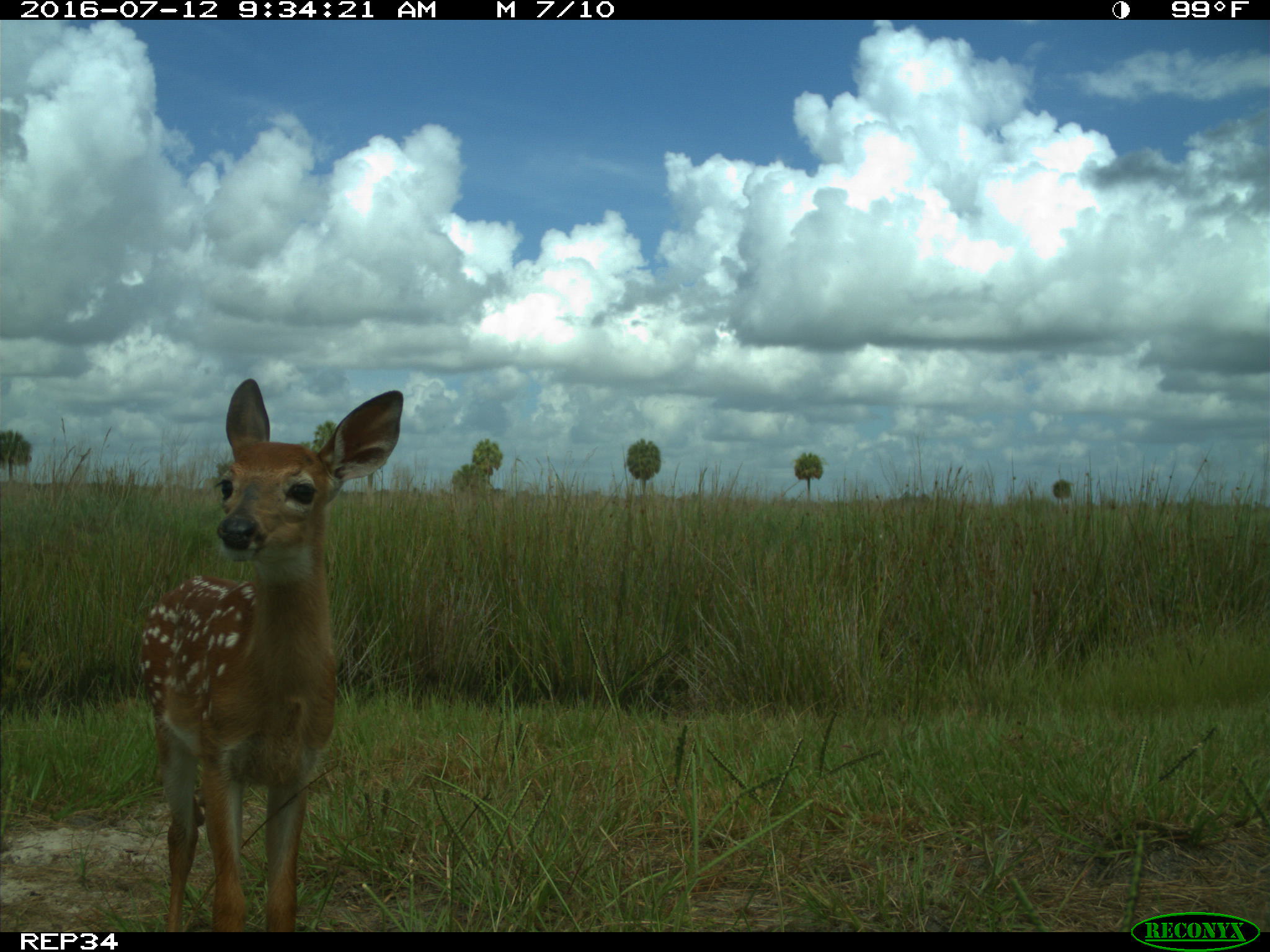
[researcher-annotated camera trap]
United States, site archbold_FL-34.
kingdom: Animalia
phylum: Chordata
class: Mammalia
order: Artiodactyla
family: Cervidae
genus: Odocoileus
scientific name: Odocoileus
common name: deer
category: unidentified deer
Unidentified deer (deer) (Odocoileus).